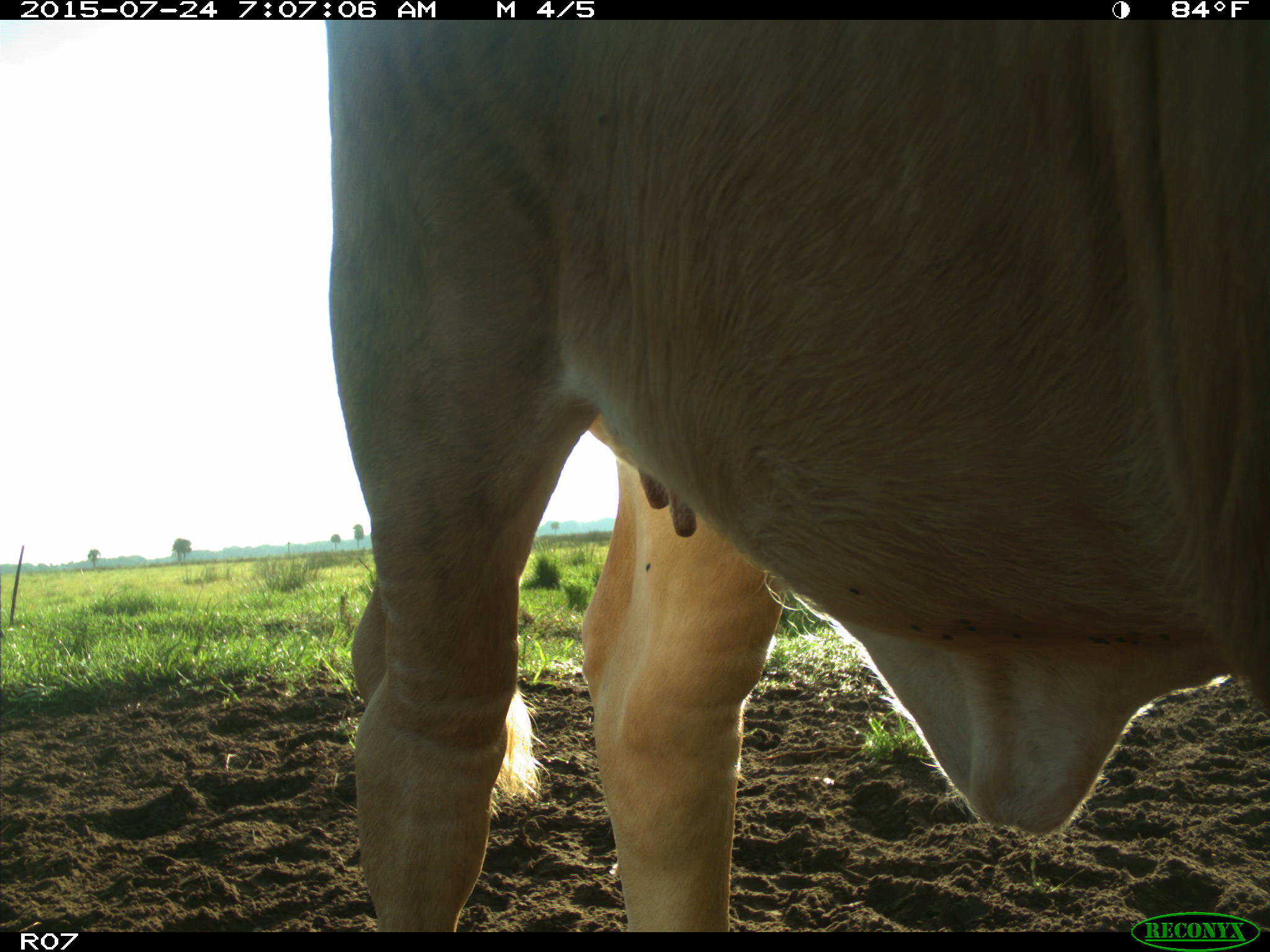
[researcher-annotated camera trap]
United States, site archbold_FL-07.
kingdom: Animalia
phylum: Chordata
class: Mammalia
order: Artiodactyla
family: Bovidae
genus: Bos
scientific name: Bos taurus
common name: domestic cow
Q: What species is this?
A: Bos taurus (domestic cow).